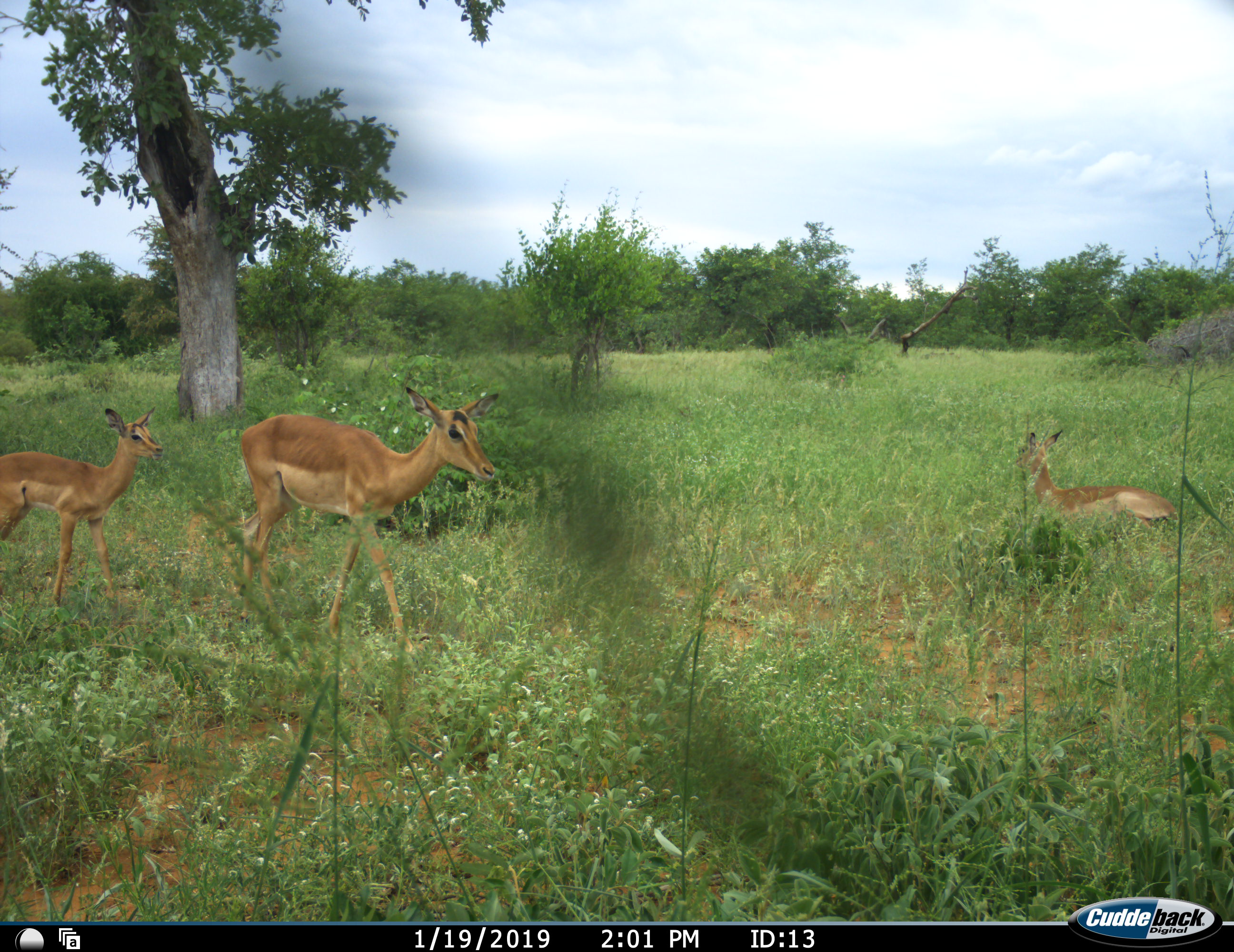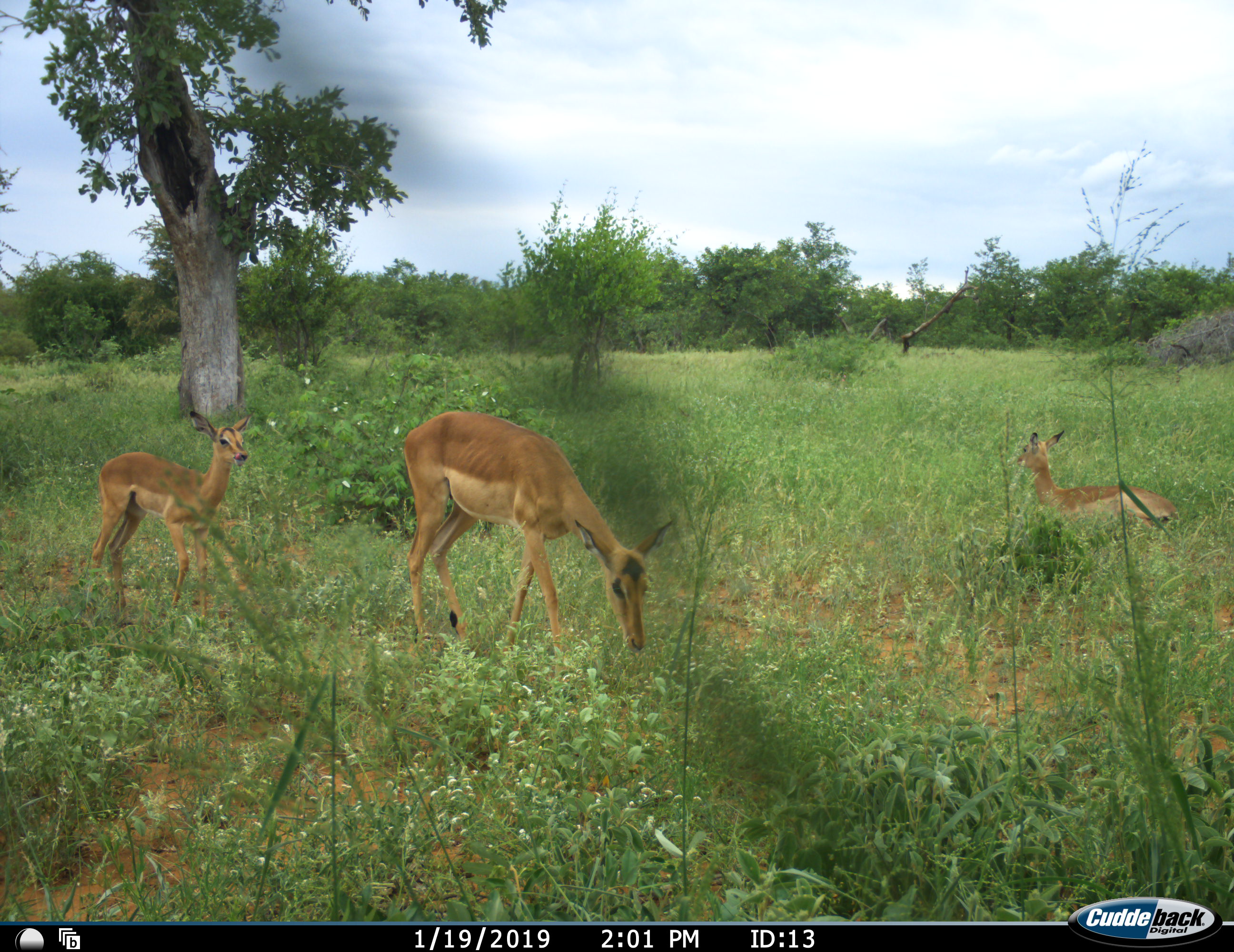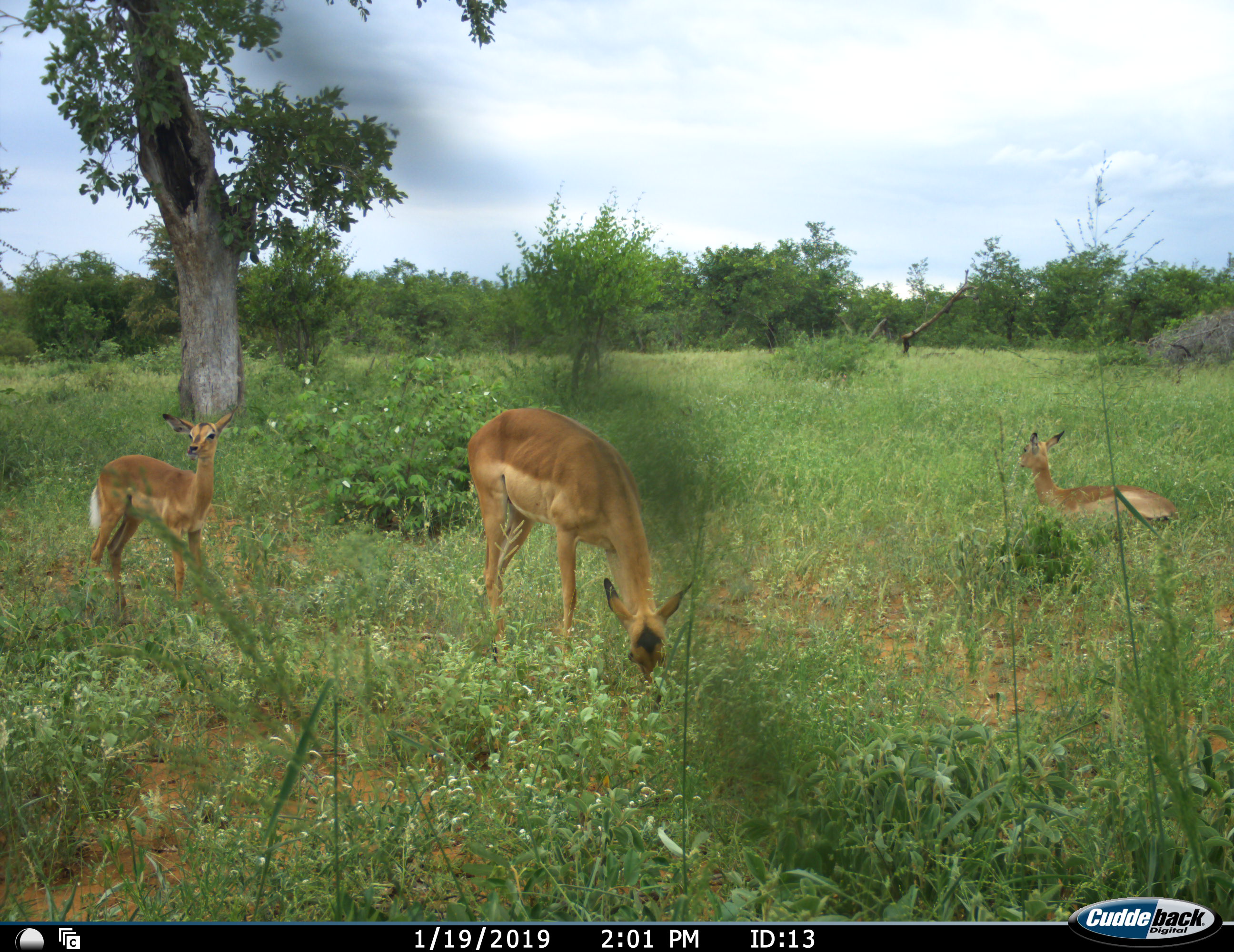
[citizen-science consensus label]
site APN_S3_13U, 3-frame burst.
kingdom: Animalia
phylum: Chordata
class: Mammalia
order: Artiodactyla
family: Bovidae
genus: Aepyceros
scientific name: Aepyceros melampus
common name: impala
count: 3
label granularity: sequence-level